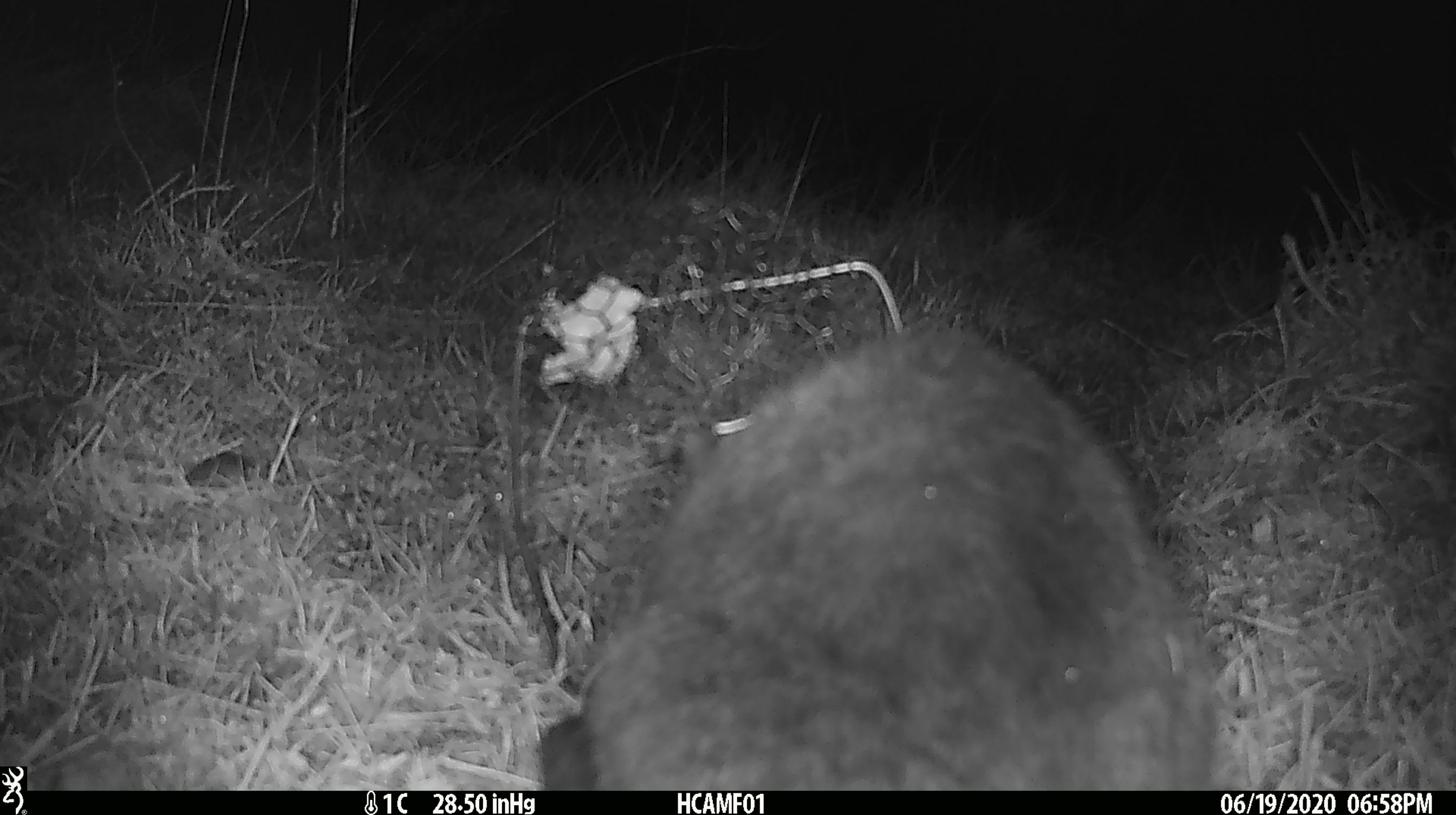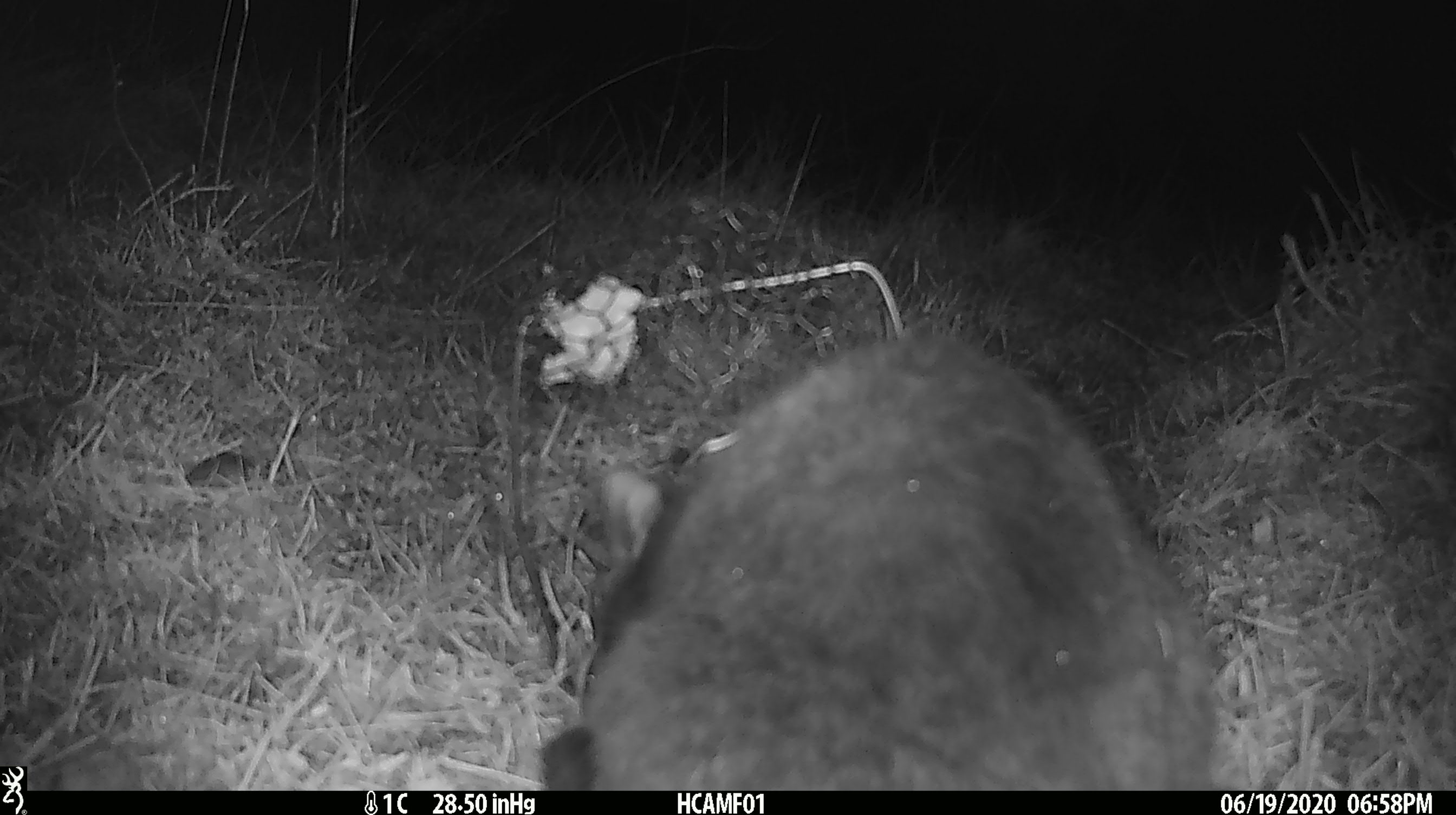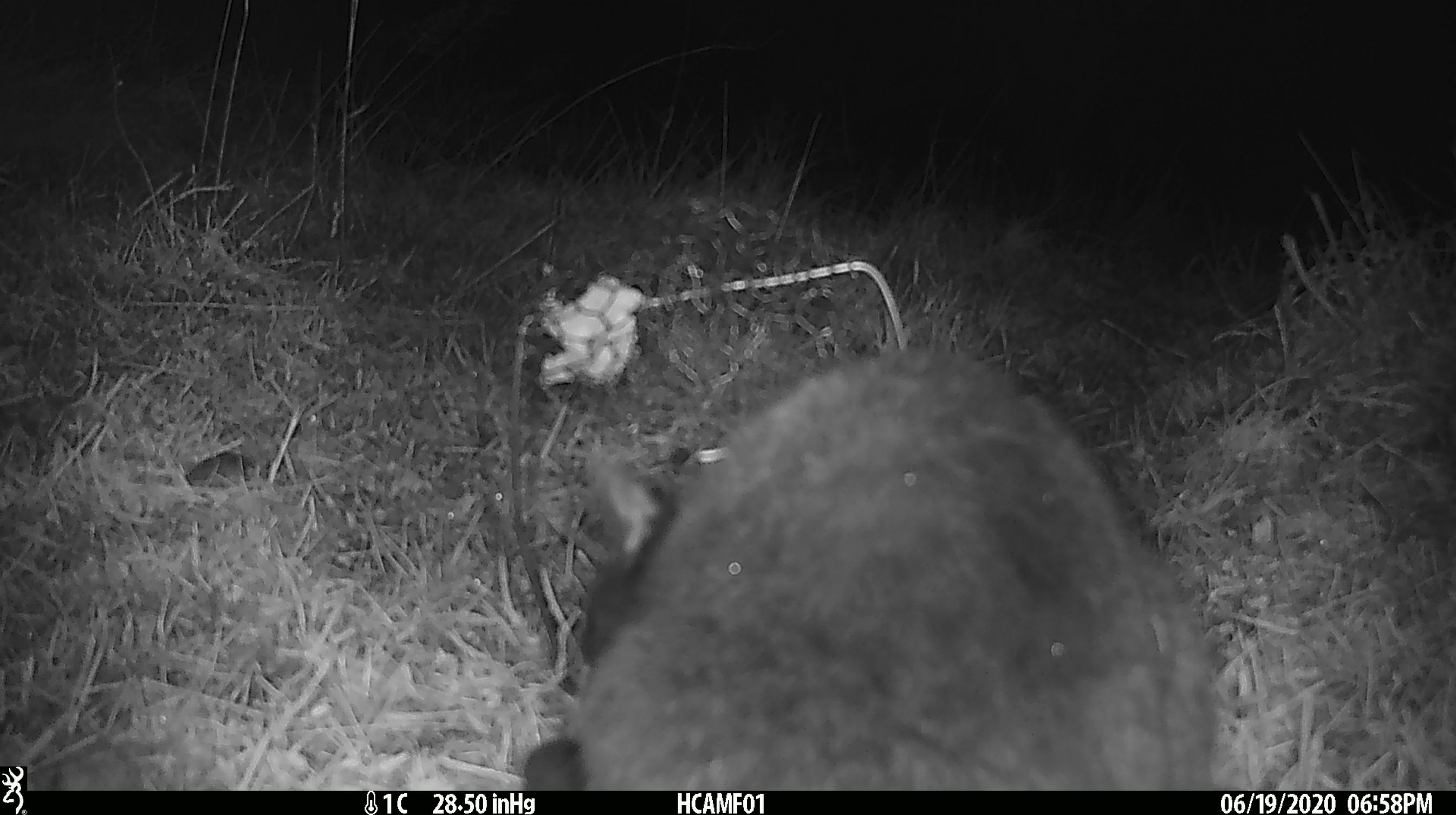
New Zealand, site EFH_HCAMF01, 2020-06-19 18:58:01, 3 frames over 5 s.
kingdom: Animalia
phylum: Chordata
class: Mammalia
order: Carnivora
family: Felidae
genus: Felis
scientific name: Felis catus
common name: domestic cat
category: cat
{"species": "cat (domestic cat) (Felis catus)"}